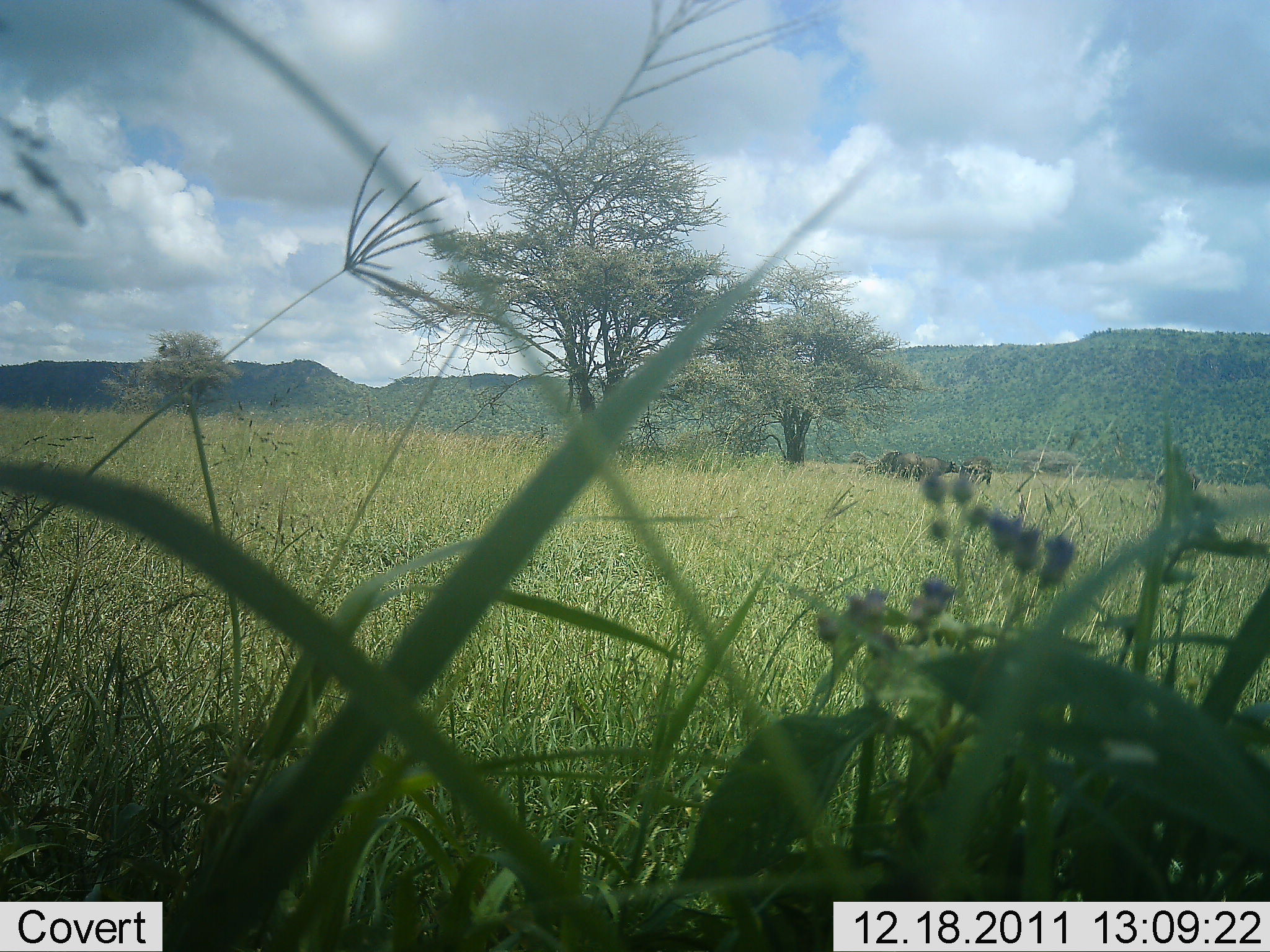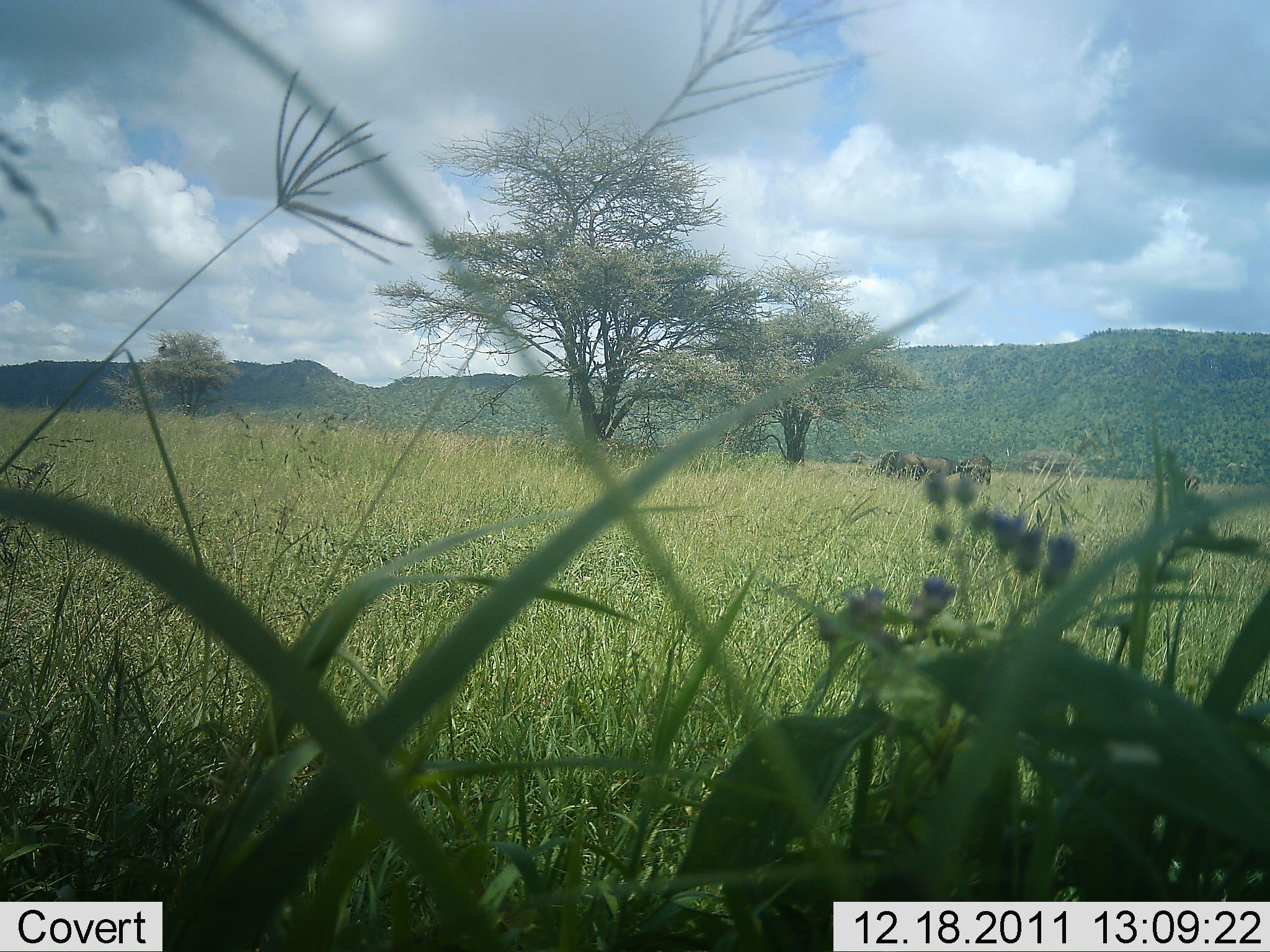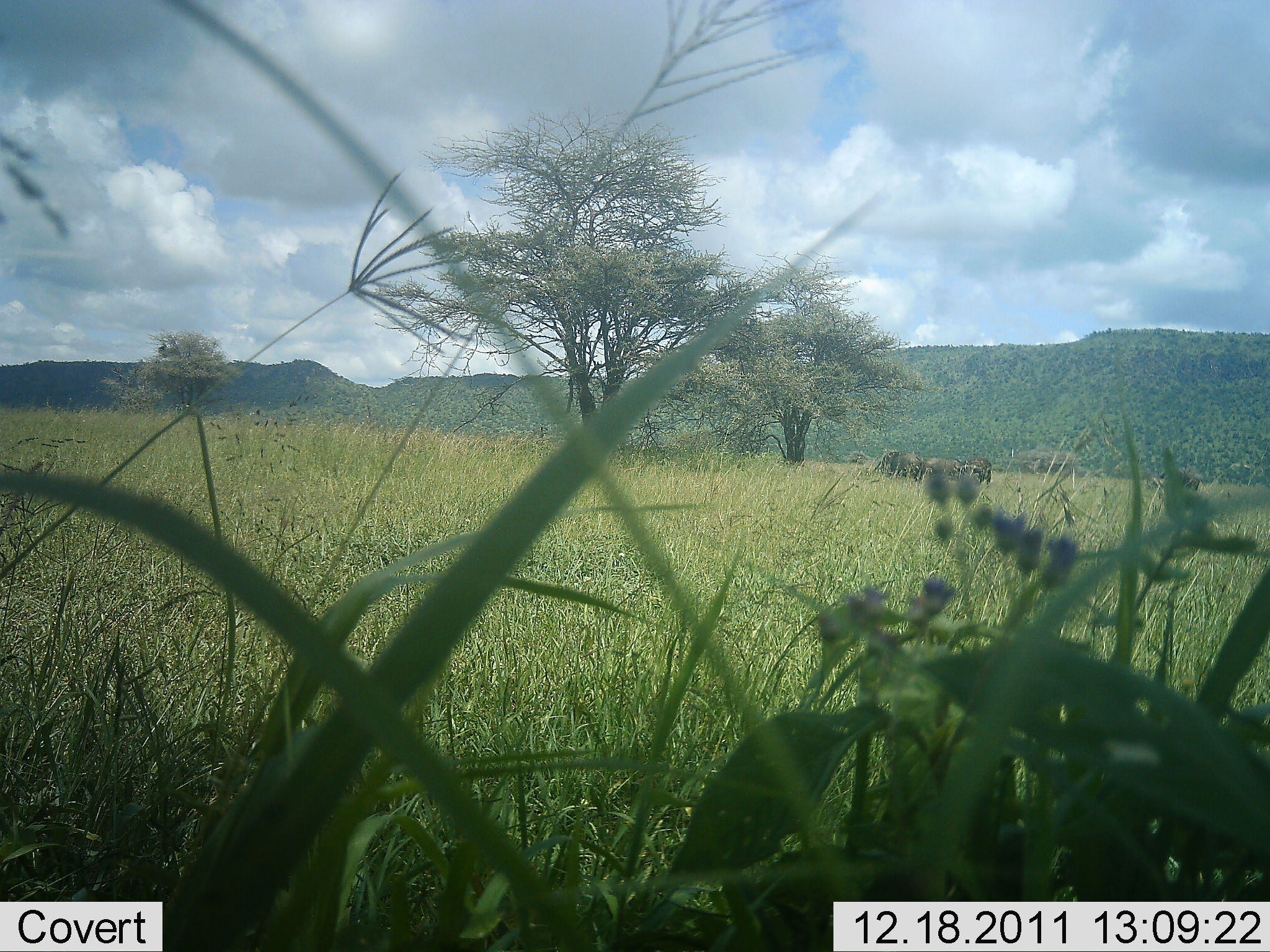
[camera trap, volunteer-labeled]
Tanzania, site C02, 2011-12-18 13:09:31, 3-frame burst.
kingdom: Animalia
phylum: Chordata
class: Mammalia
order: Artiodactyla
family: Bovidae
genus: Connochaetes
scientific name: Connochaetes taurinus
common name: blue wildebeest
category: wildebeest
Wildebeest (blue wildebeest) (Connochaetes taurinus), count 3. Behavior (volunteer vote fractions): standing 57%, resting 0%, moving 14%, interacting 0%. Young present (vote fraction): 0%. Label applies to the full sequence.